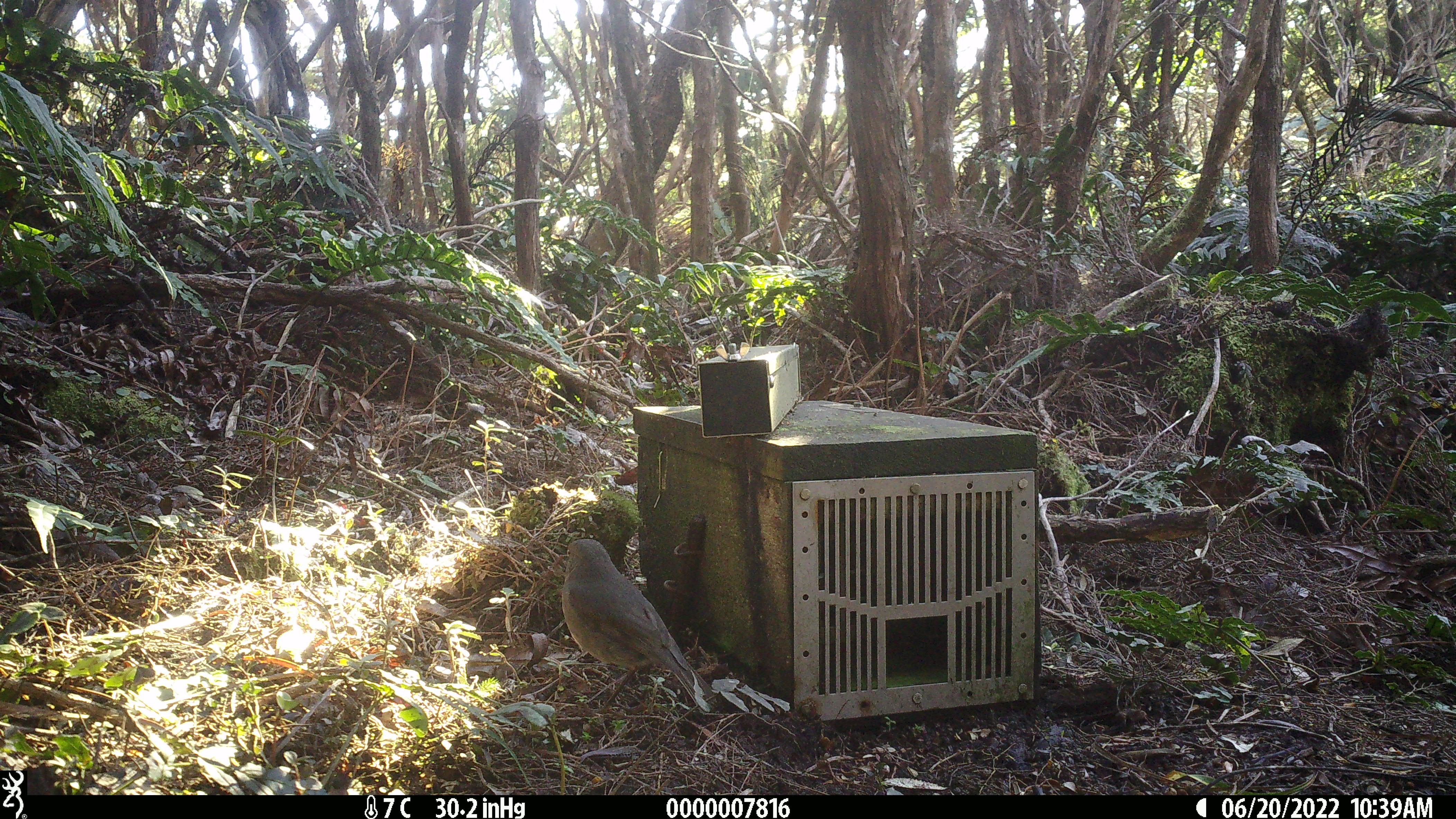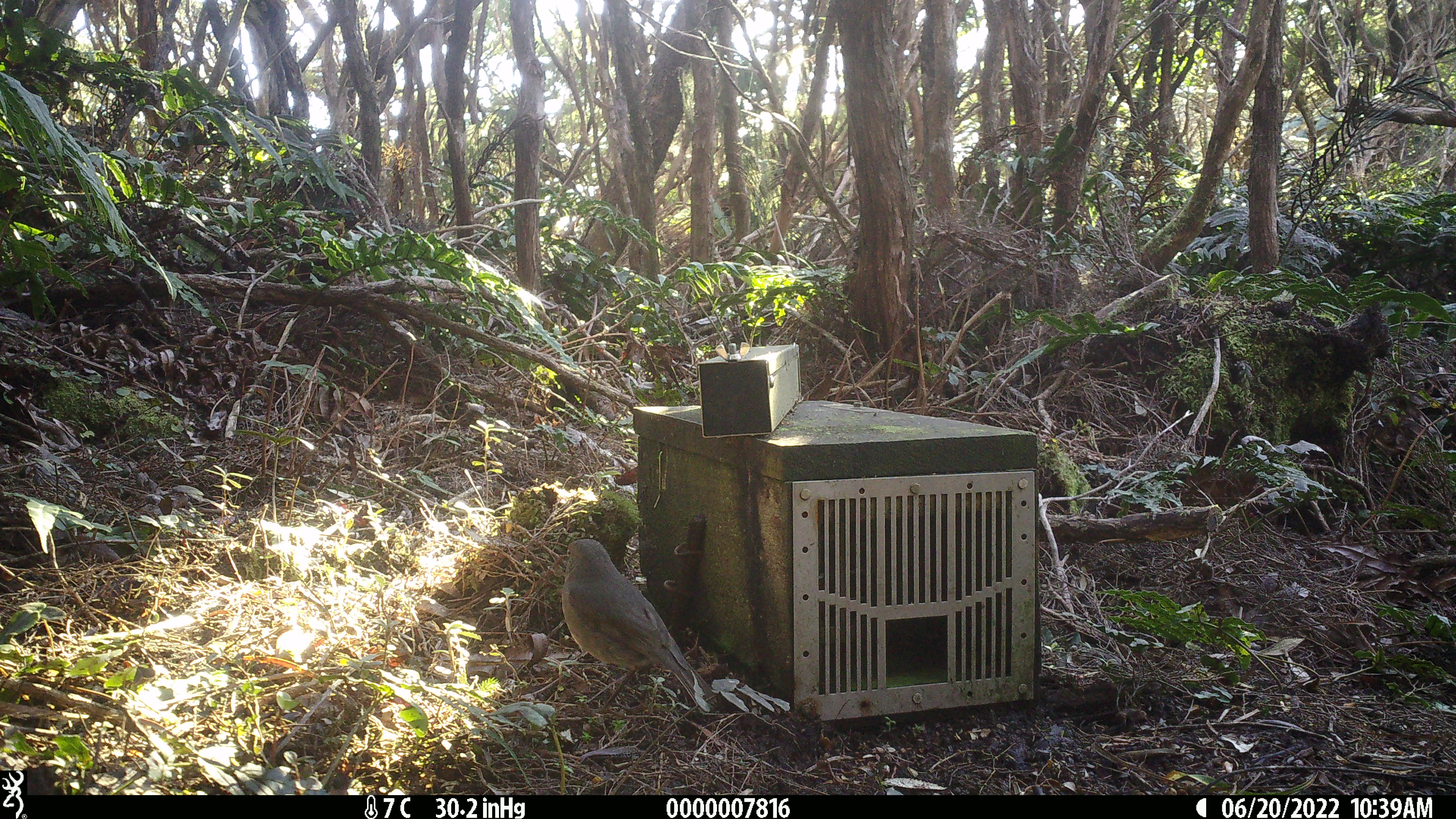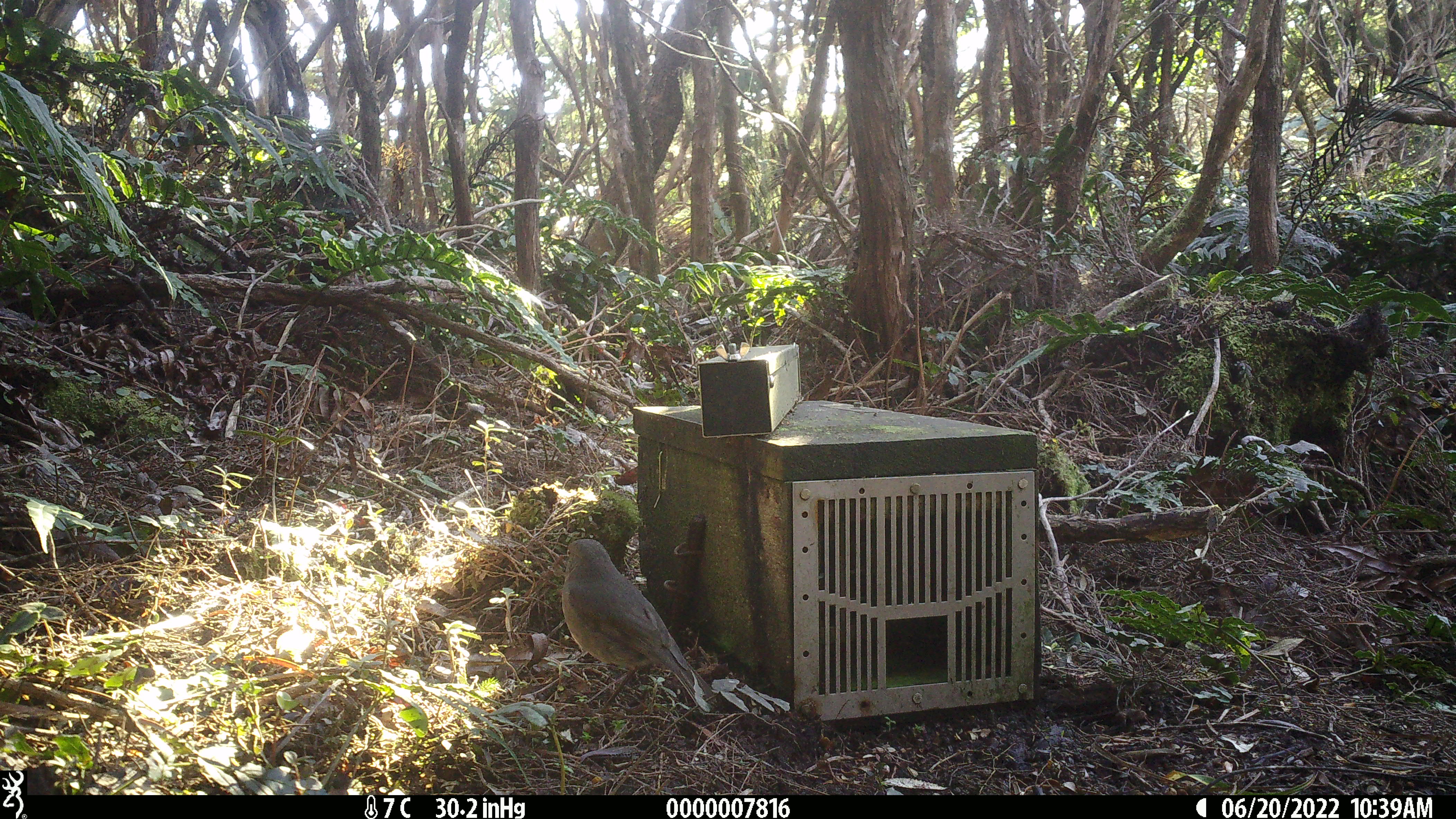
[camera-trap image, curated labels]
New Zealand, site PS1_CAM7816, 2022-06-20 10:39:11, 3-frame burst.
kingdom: Animalia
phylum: Chordata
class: Aves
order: Passeriformes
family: Petroicidae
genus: Petroica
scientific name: Petroica australis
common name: new zealand robin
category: robin